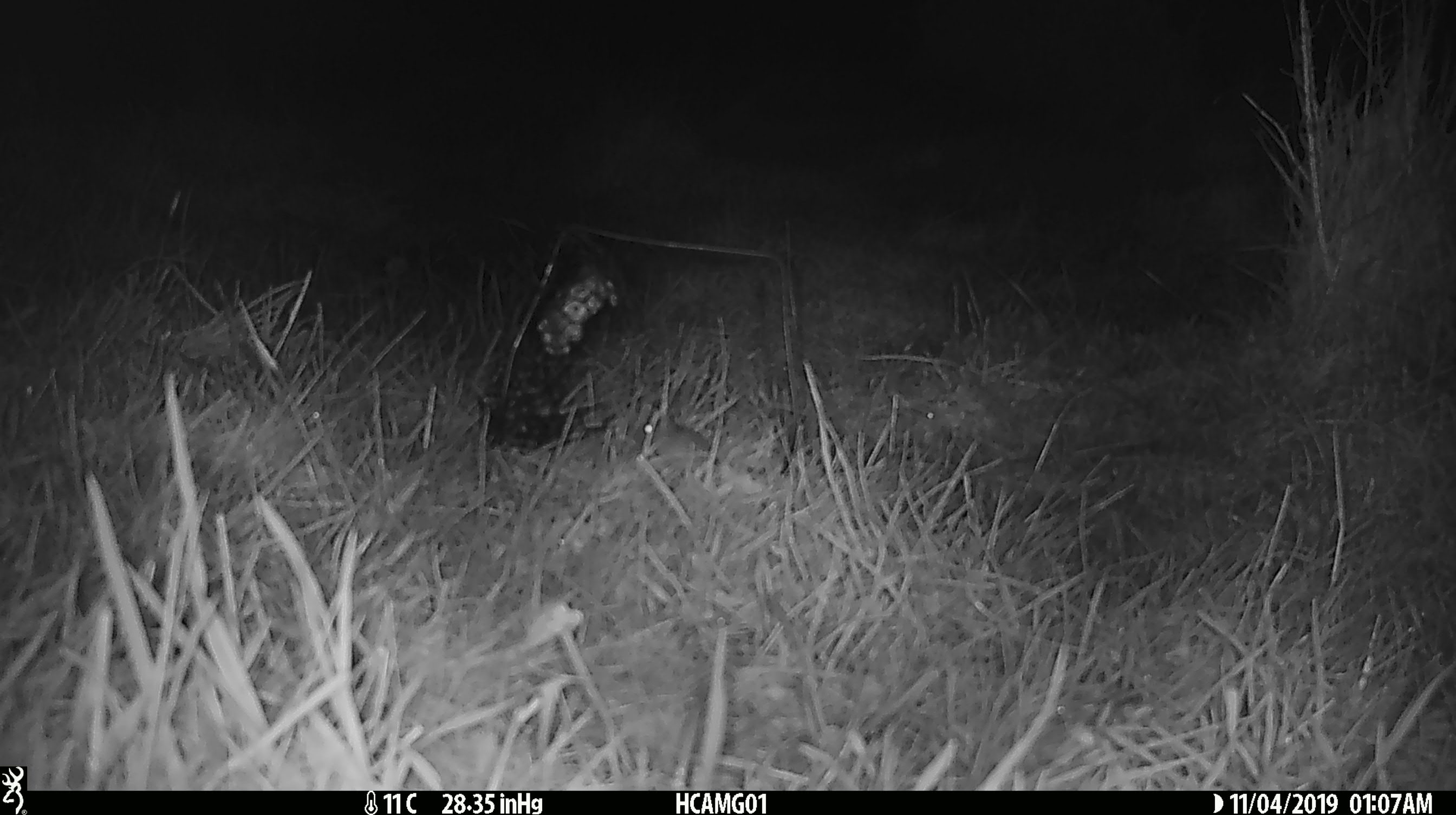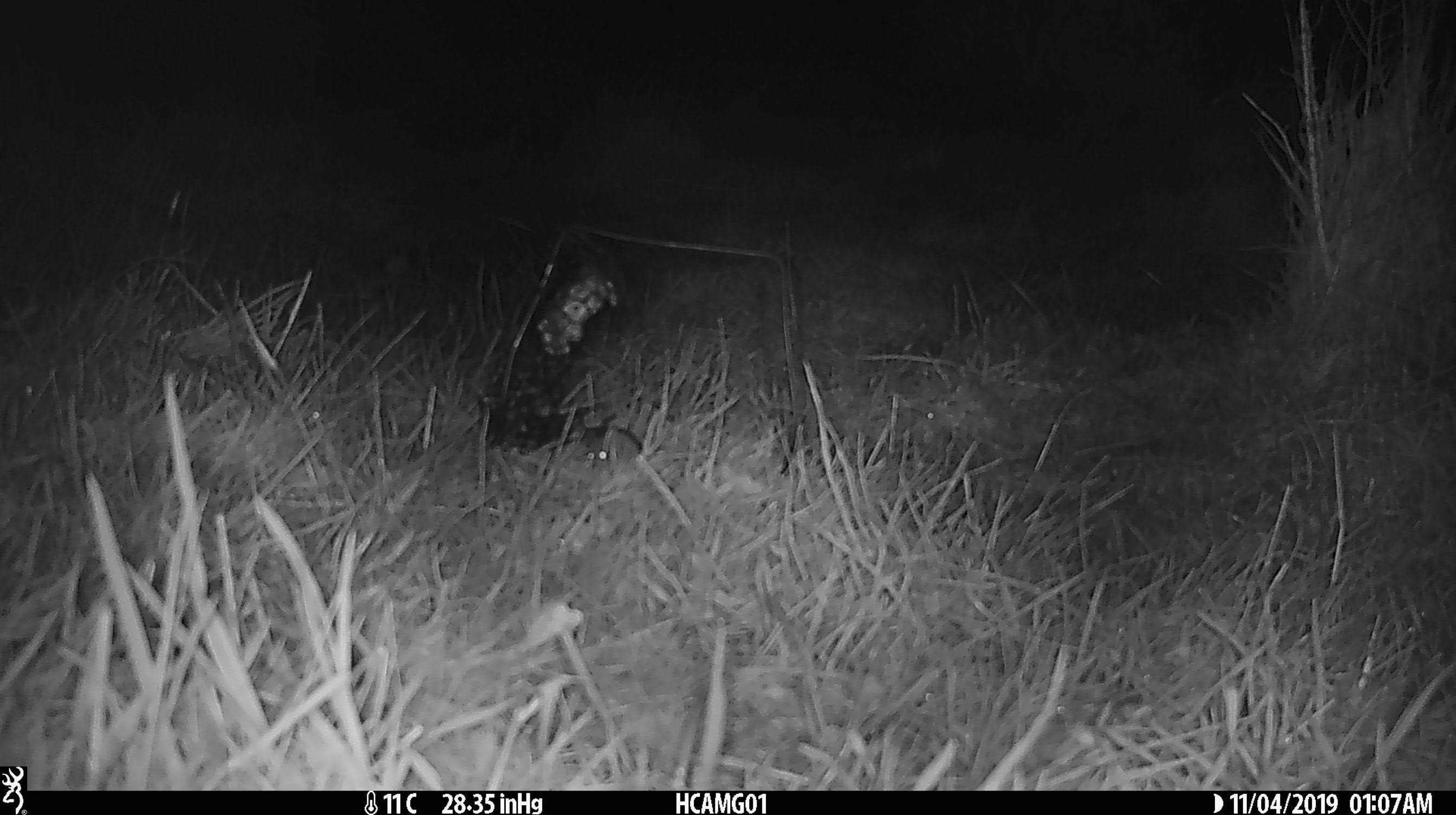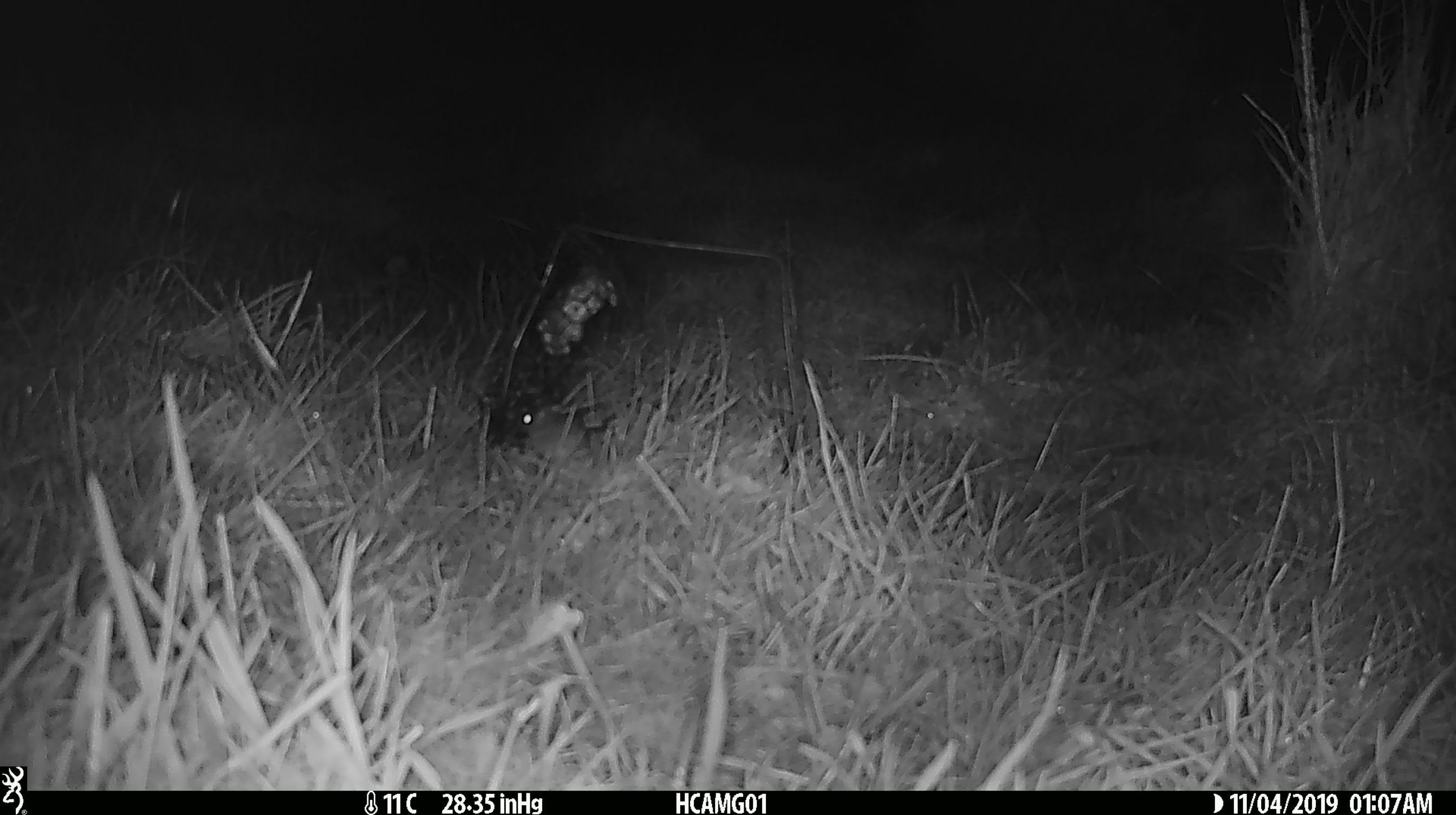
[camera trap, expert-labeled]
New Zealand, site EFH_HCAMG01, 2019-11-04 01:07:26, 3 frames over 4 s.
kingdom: Animalia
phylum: Chordata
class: Mammalia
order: Rodentia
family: Muridae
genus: Mus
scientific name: Mus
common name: mouse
Mouse (Mus).